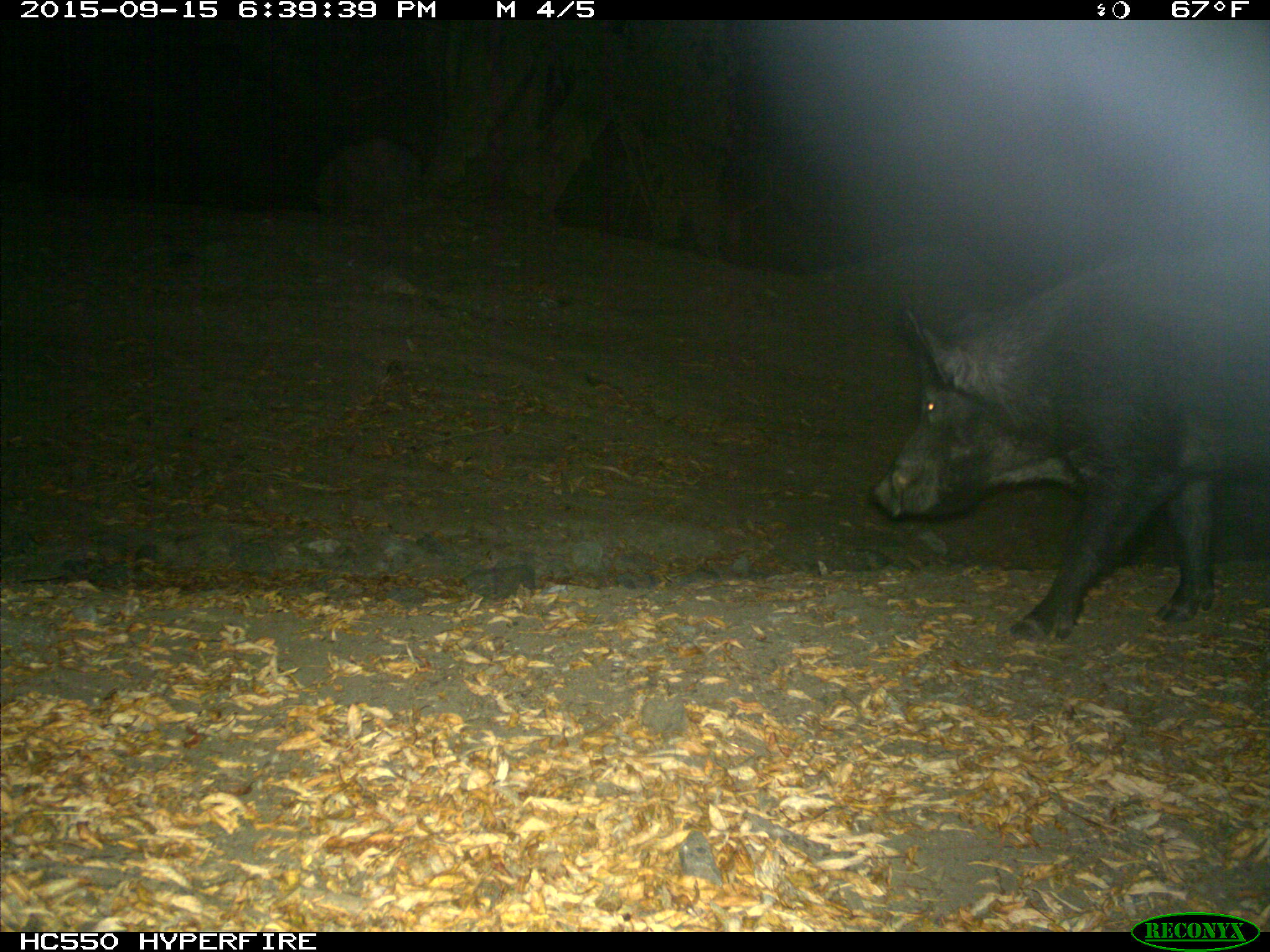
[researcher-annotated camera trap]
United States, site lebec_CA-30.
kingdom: Animalia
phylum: Chordata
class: Mammalia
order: Artiodactyla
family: Suidae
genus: Sus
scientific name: Sus scrofa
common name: wild boar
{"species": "Sus scrofa (wild boar)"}